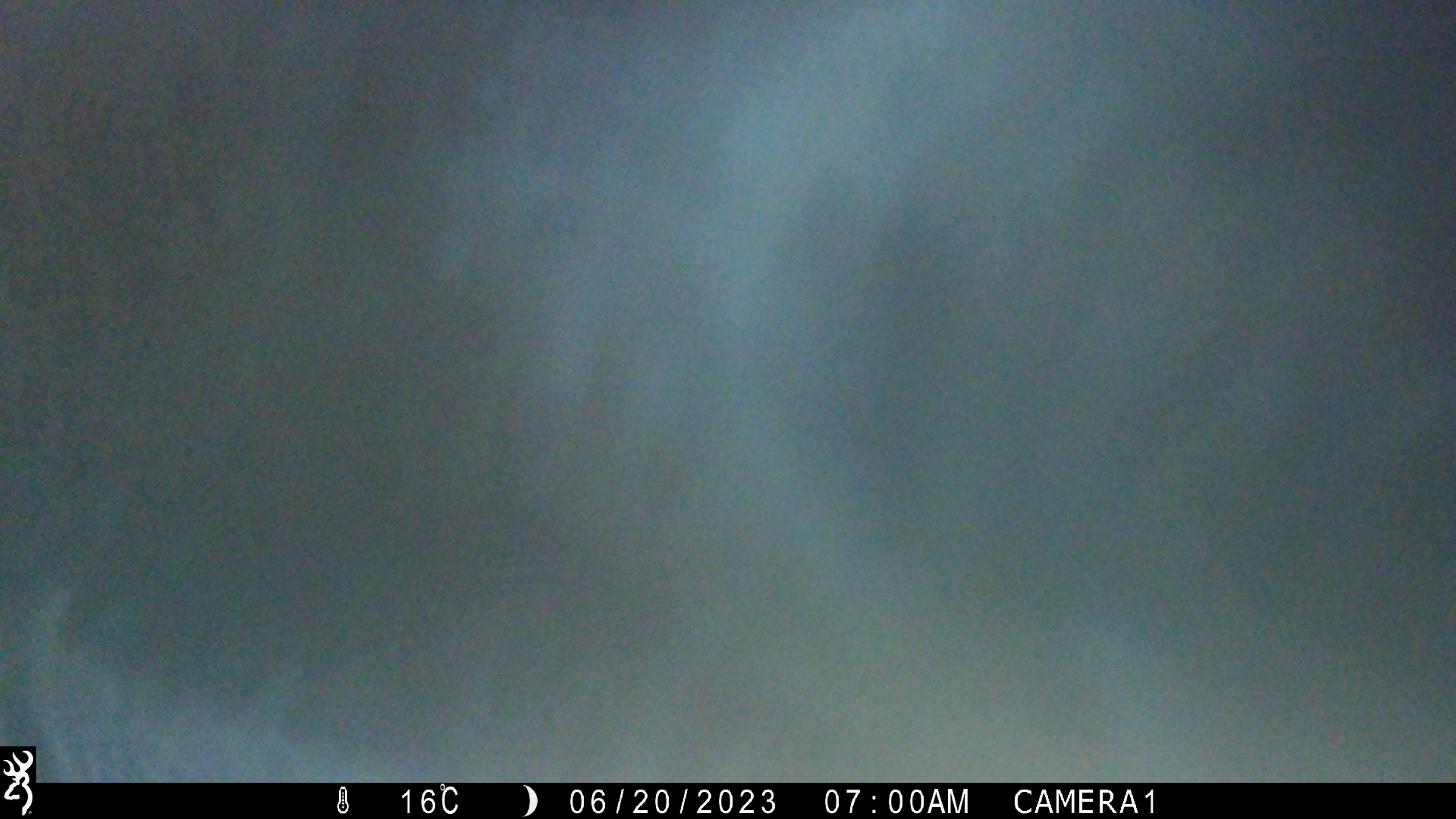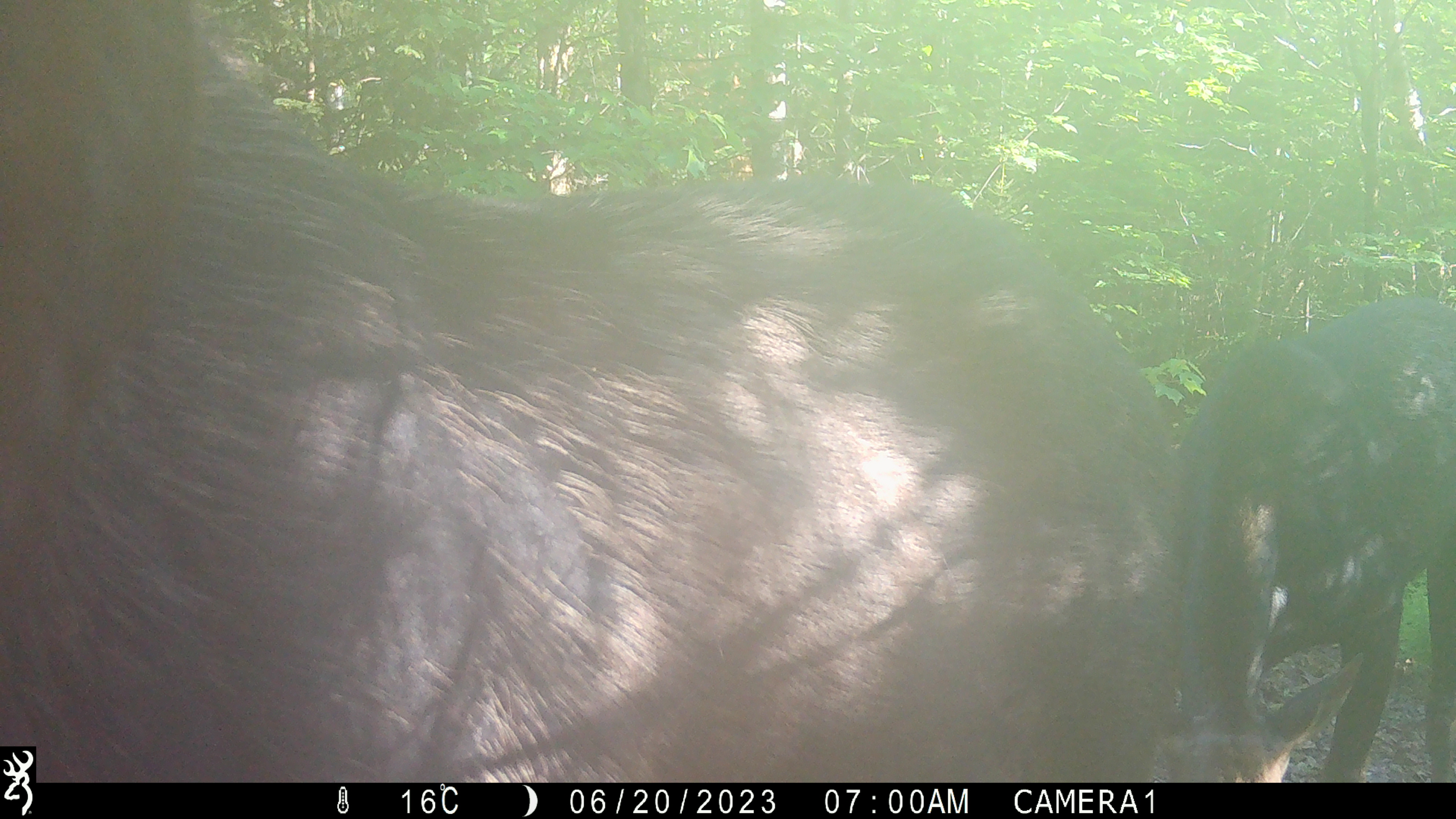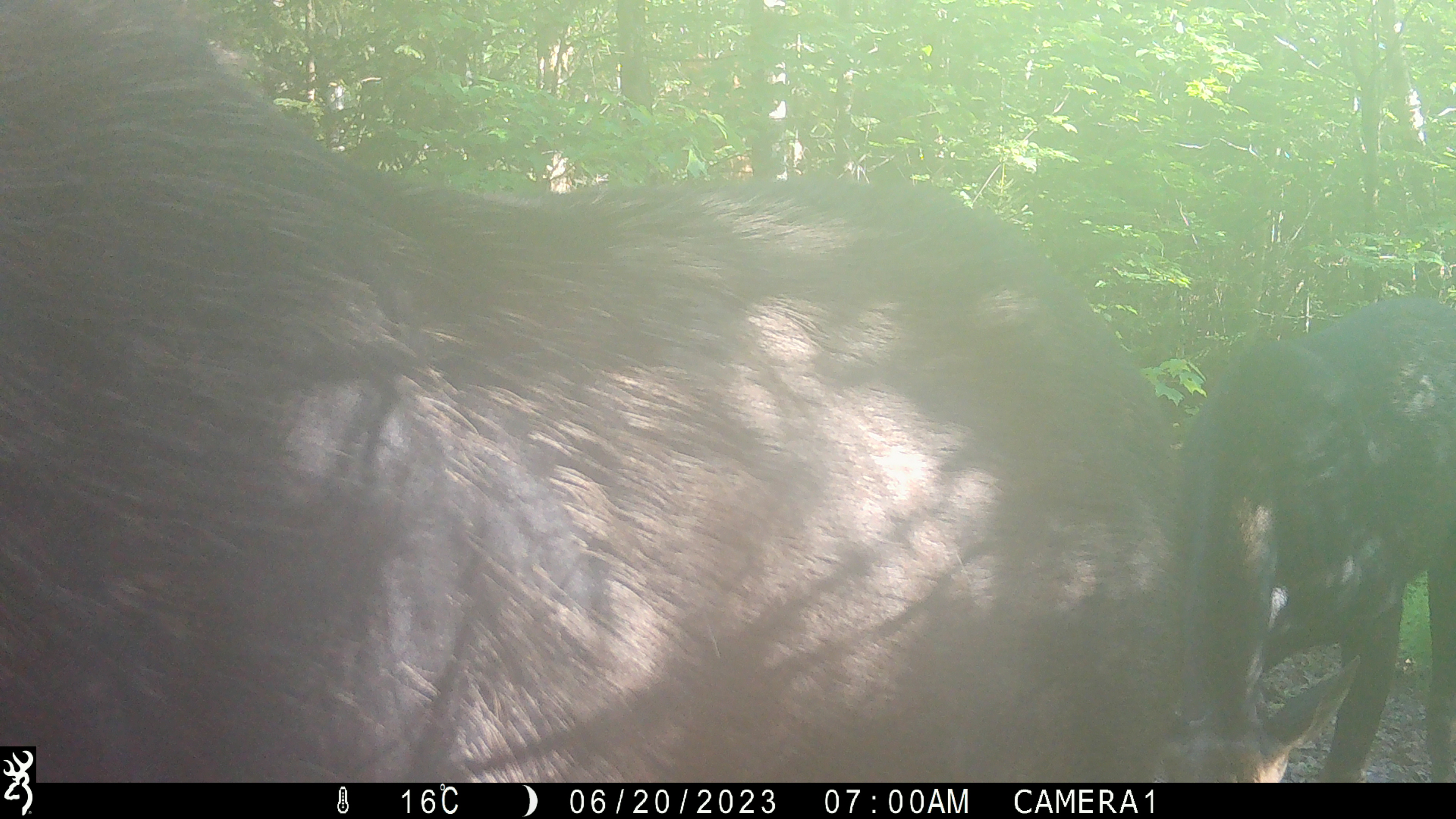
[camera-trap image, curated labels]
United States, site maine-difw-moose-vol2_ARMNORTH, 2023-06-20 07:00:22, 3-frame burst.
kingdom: Animalia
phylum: Chordata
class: Mammalia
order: Artiodactyla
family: Cervidae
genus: Alces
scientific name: Alces alces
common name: moose